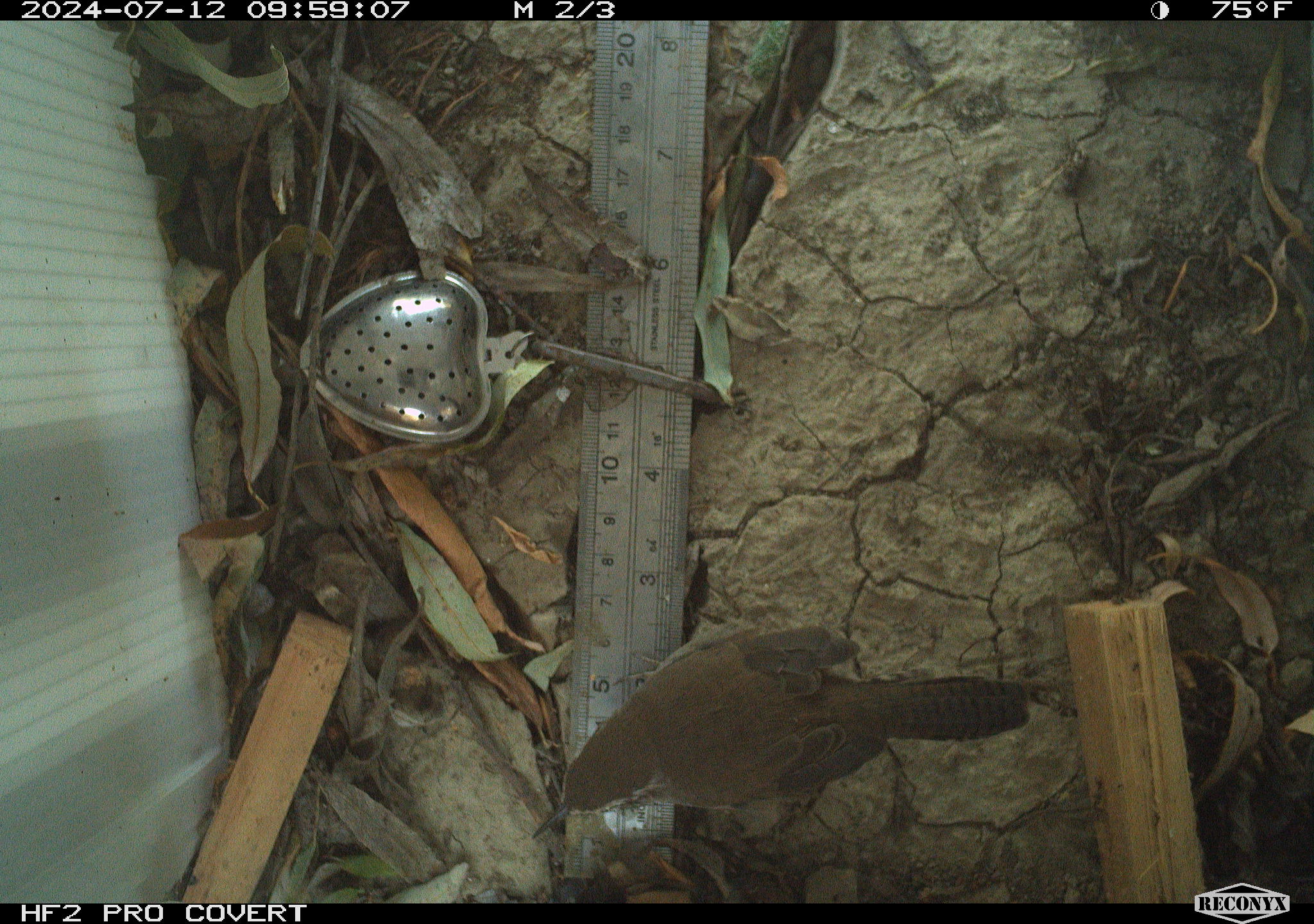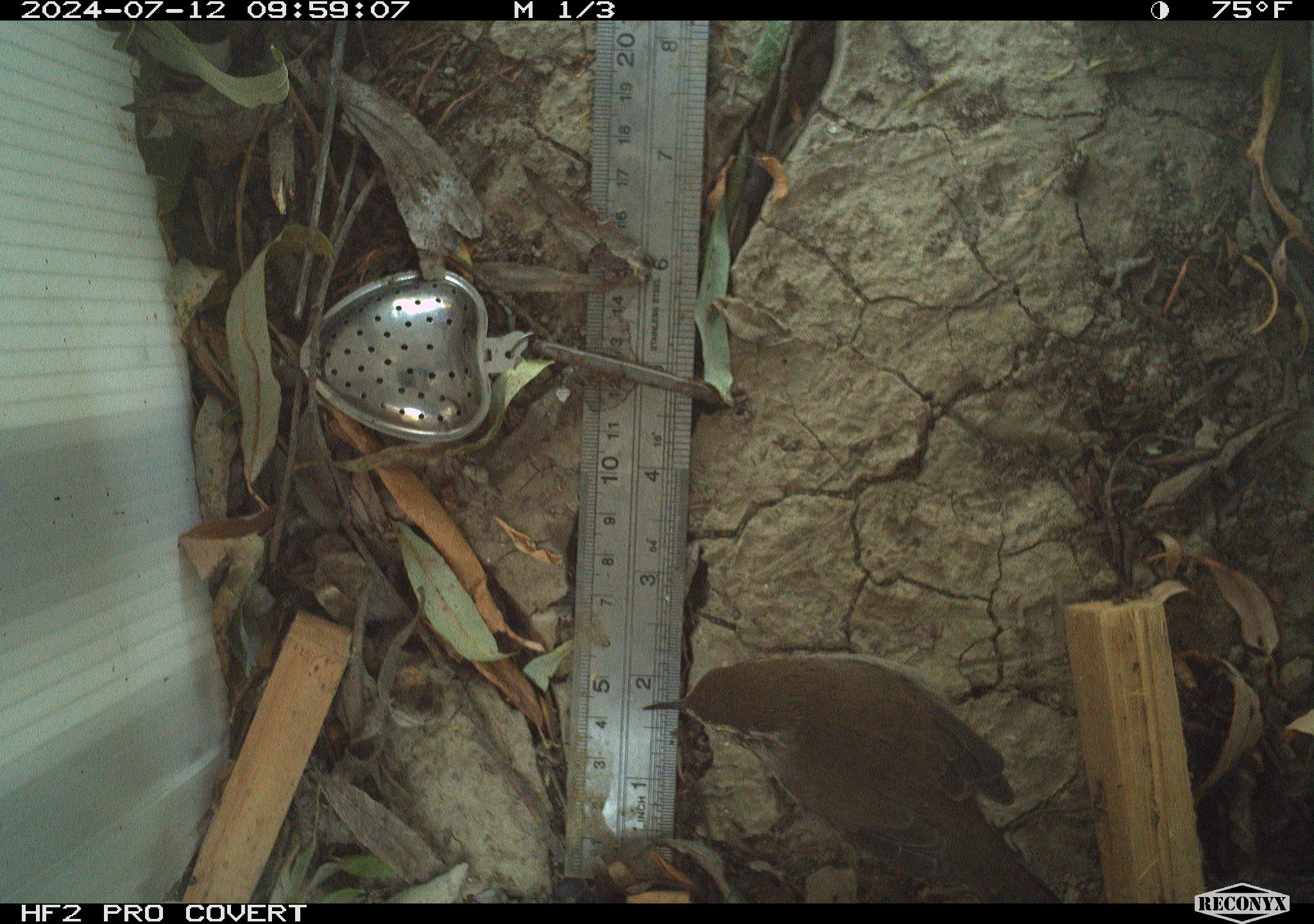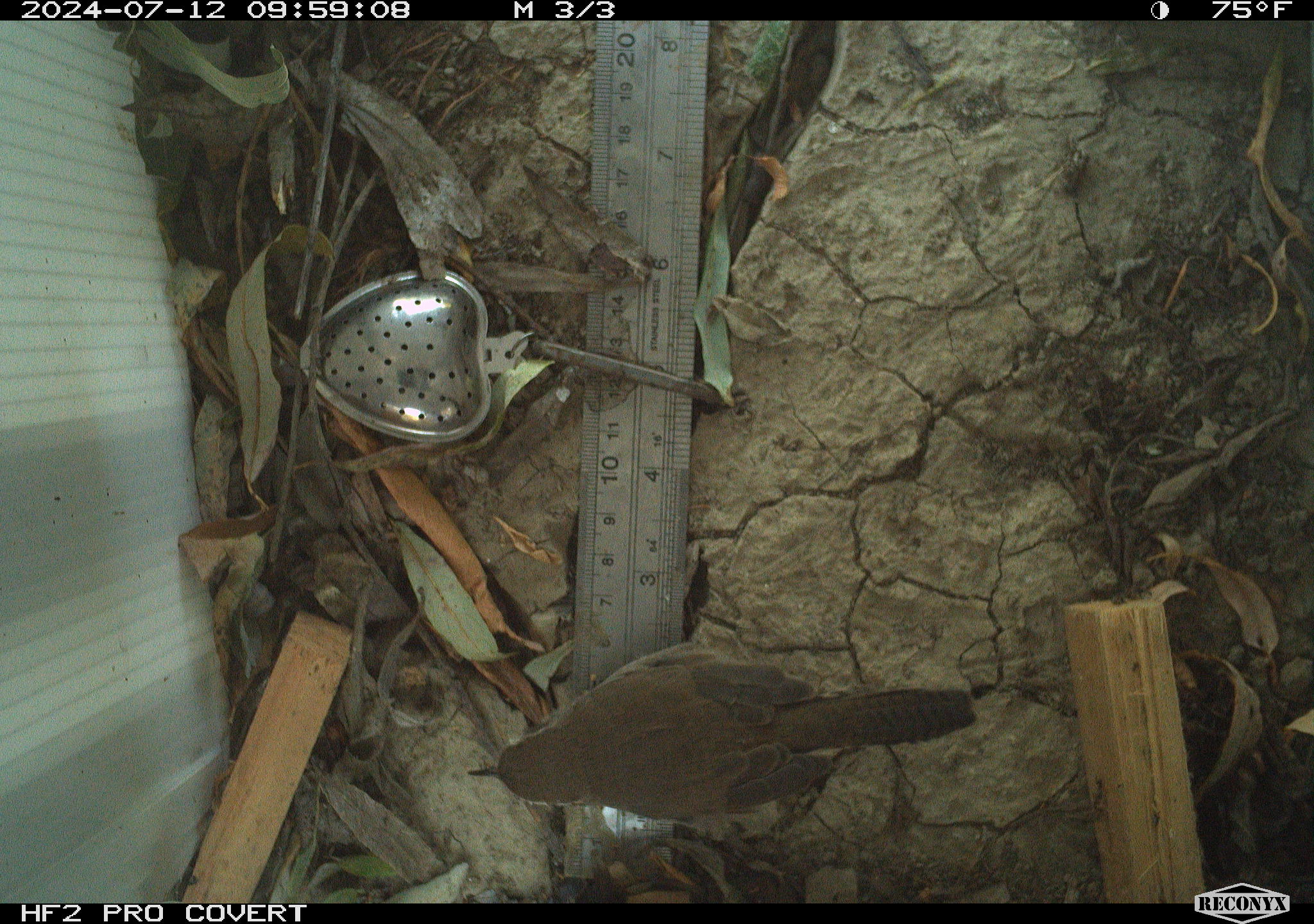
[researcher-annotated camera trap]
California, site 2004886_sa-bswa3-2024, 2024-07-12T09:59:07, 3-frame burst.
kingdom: Animalia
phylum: Chordata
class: Aves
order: Passeriformes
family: Troglodytidae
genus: Thryomanes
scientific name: Thryomanes bewickii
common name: bewick's wren